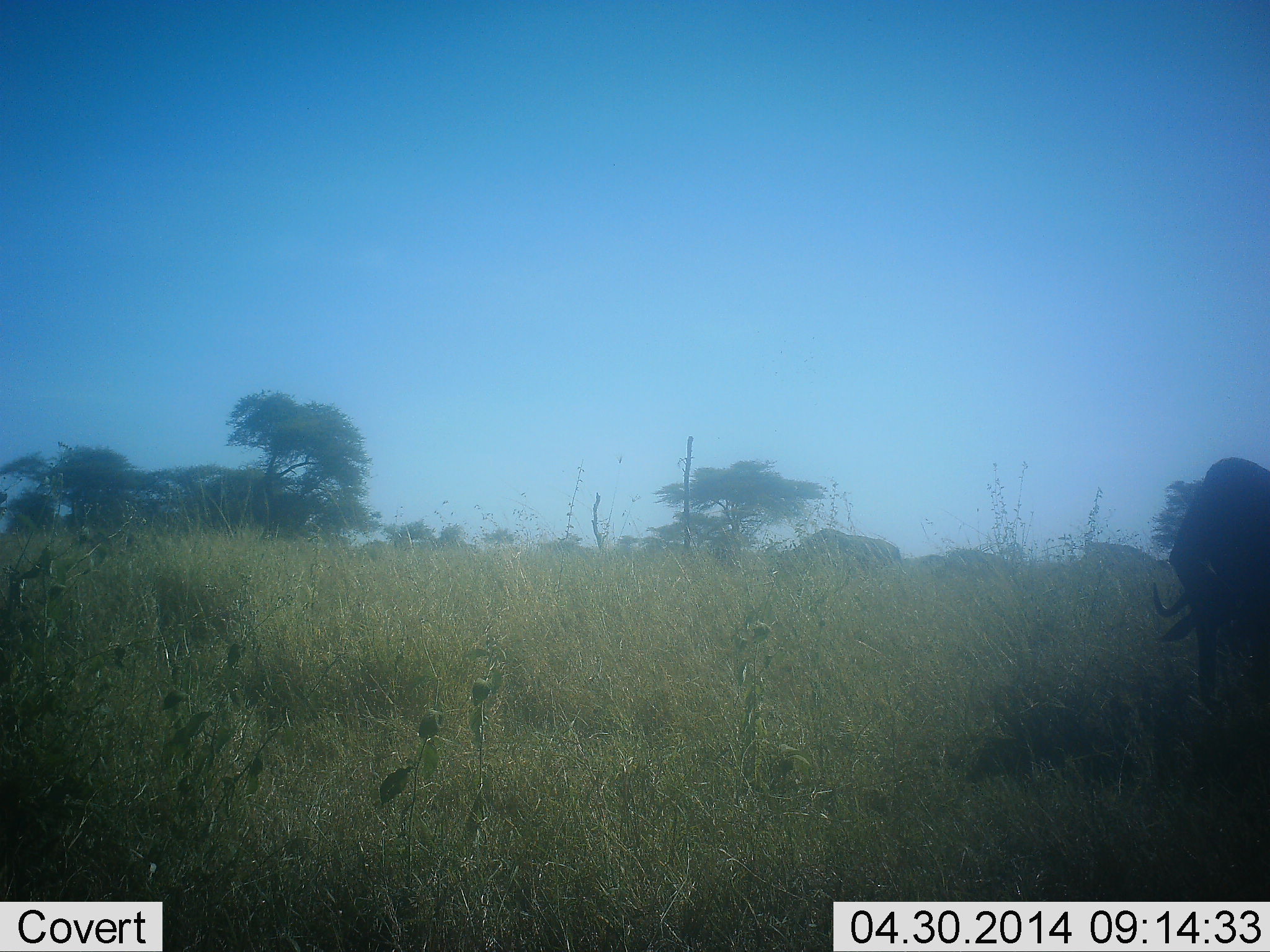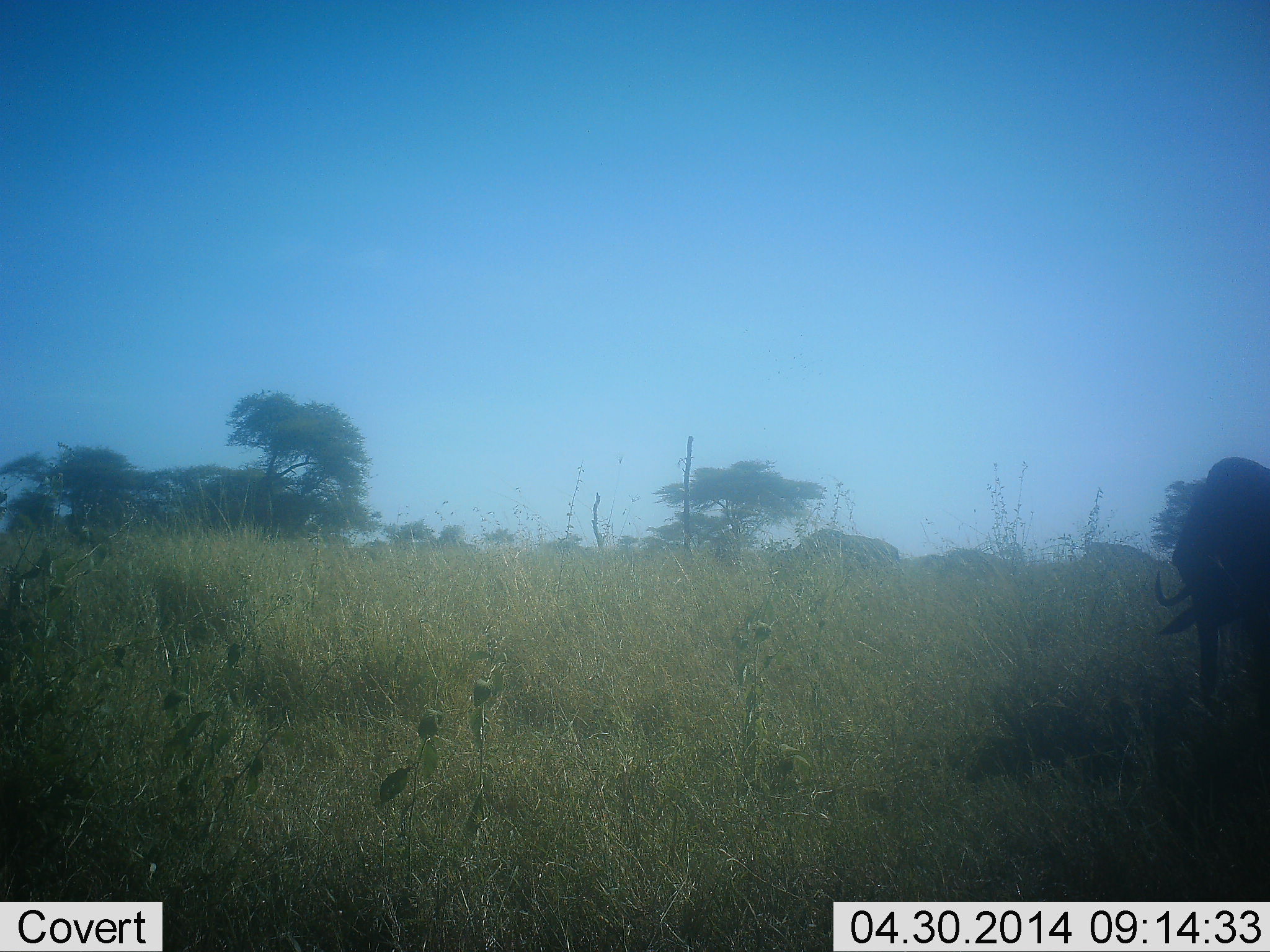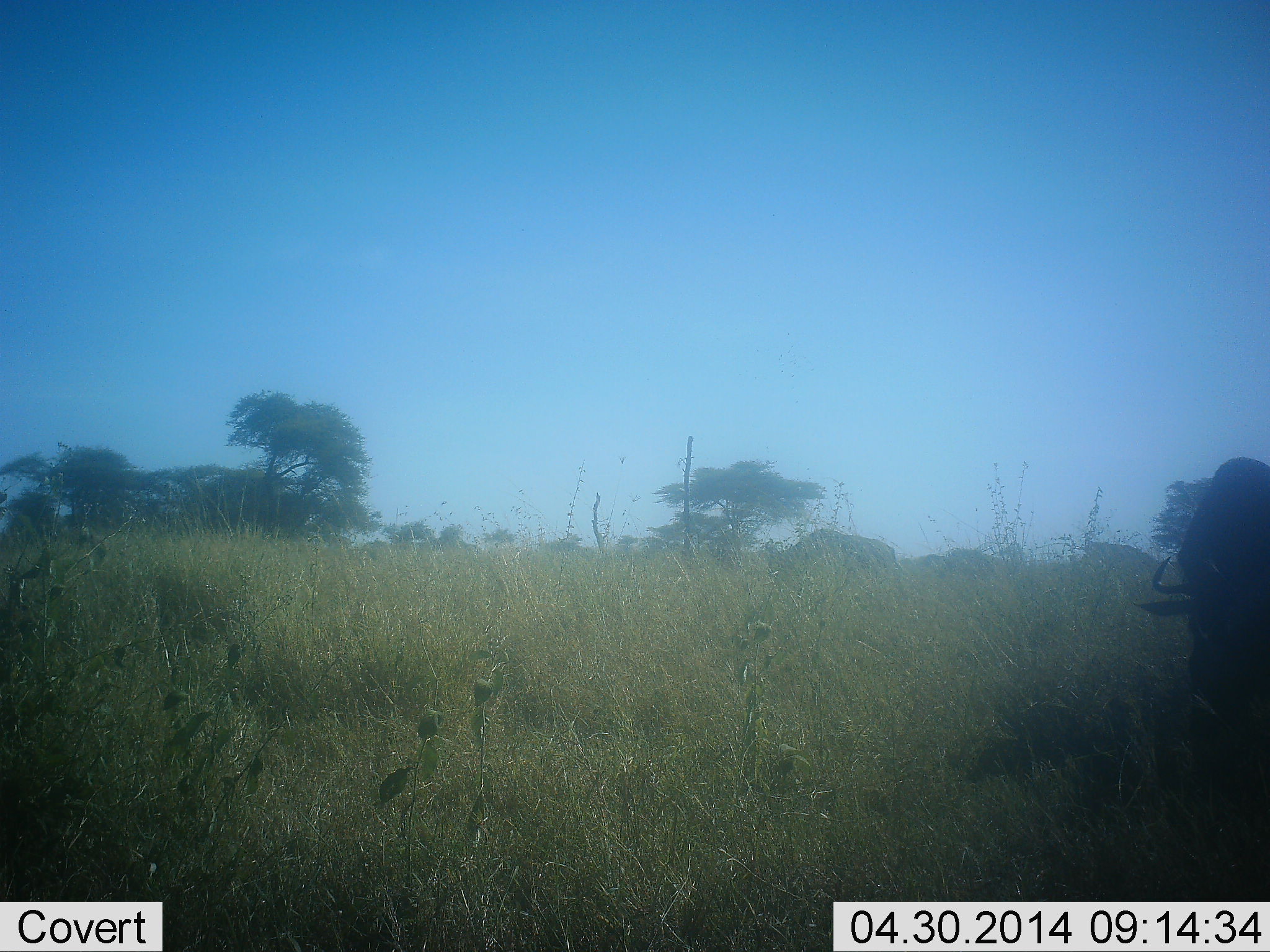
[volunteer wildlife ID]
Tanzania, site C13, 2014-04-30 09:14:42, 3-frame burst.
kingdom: Animalia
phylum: Chordata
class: Mammalia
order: Artiodactyla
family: Bovidae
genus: Connochaetes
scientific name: Connochaetes taurinus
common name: blue wildebeest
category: wildebeest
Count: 1.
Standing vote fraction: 47%.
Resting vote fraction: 0%.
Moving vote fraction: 26%.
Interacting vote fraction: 0%.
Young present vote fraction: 0%.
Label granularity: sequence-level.